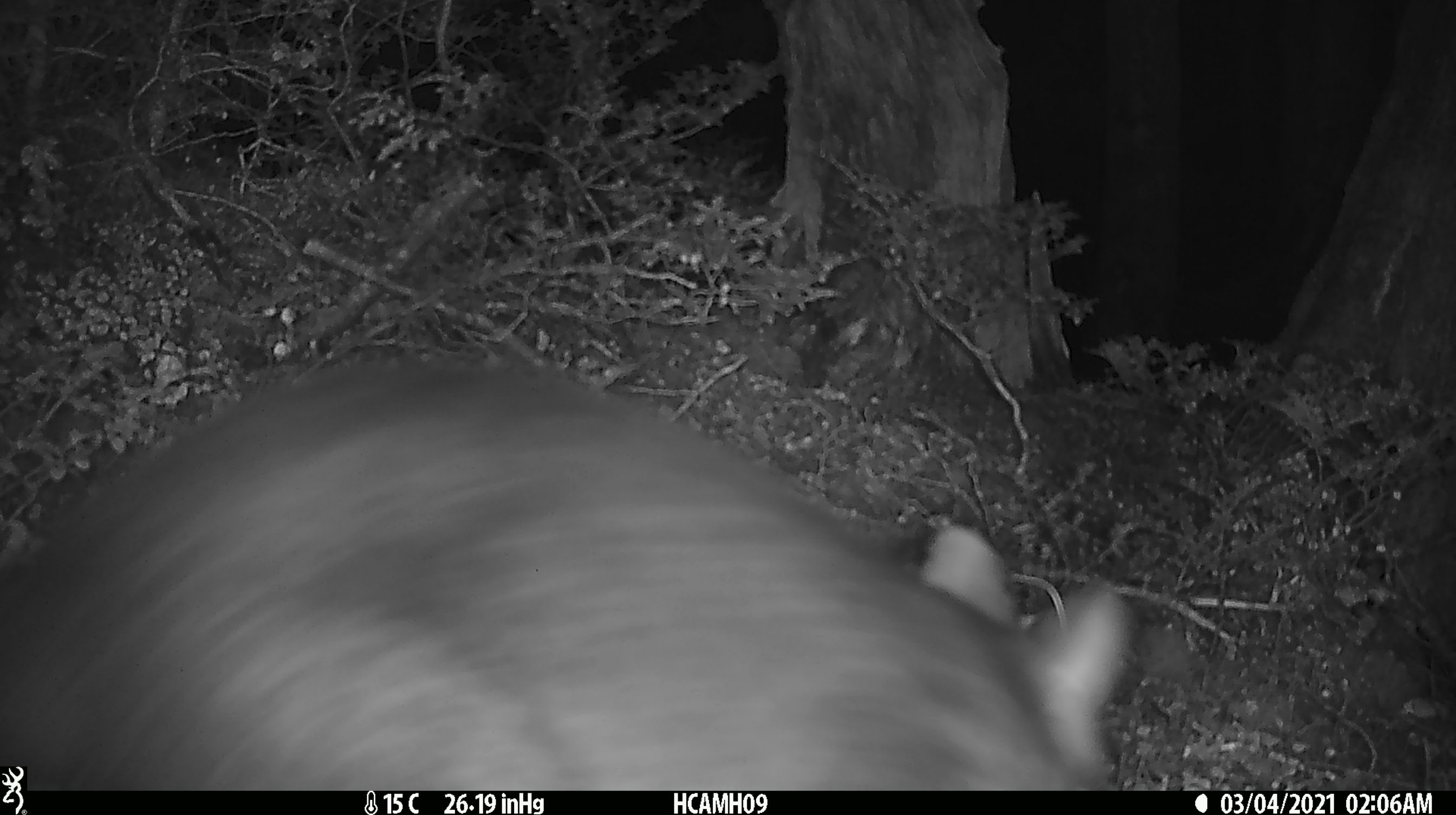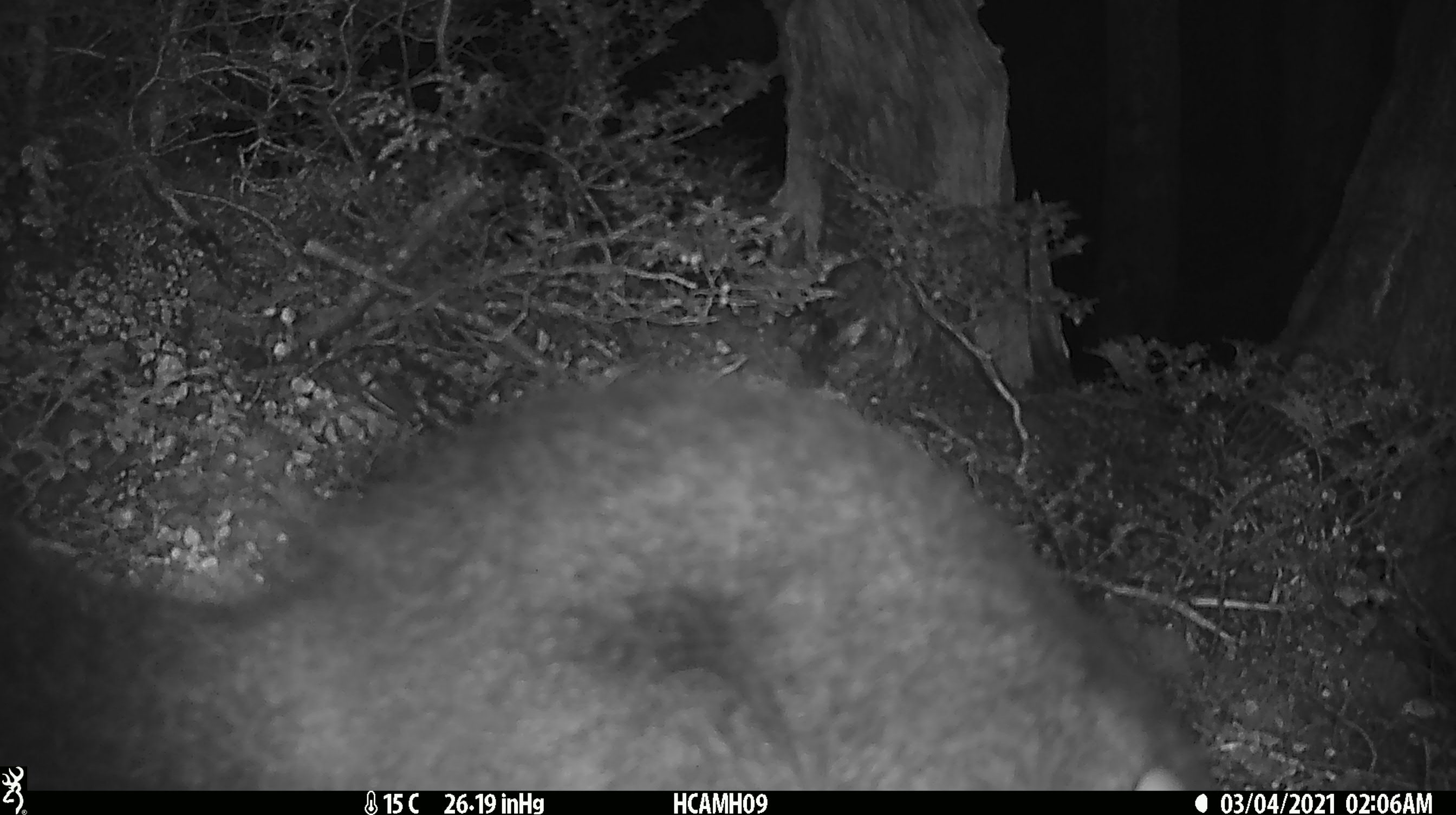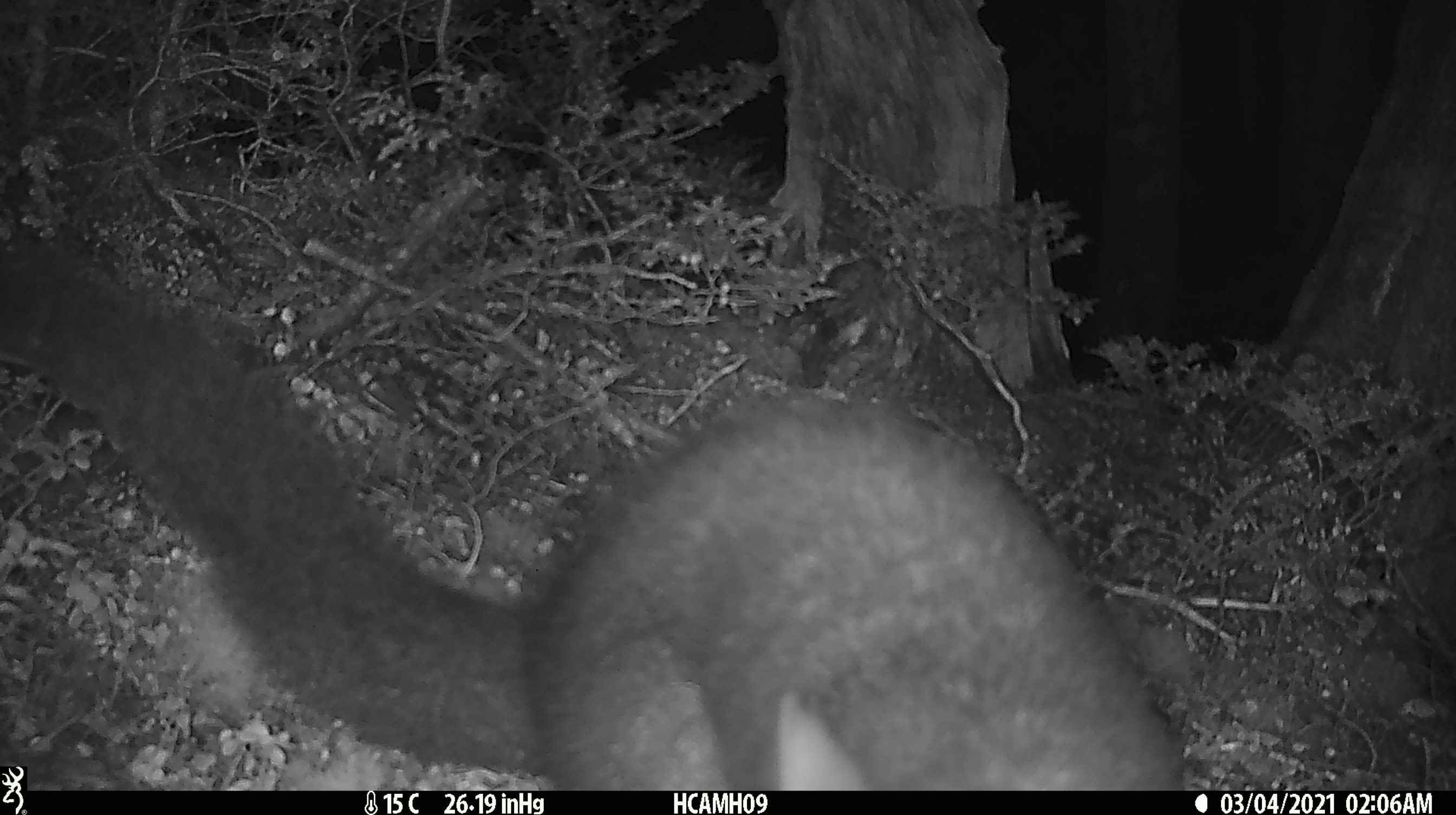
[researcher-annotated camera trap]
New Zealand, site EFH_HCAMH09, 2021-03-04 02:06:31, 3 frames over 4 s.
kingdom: Animalia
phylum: Chordata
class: Mammalia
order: Diprotodontia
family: Phalangeridae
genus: Trichosurus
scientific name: Trichosurus vulpecula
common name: common brushtail possum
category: possum